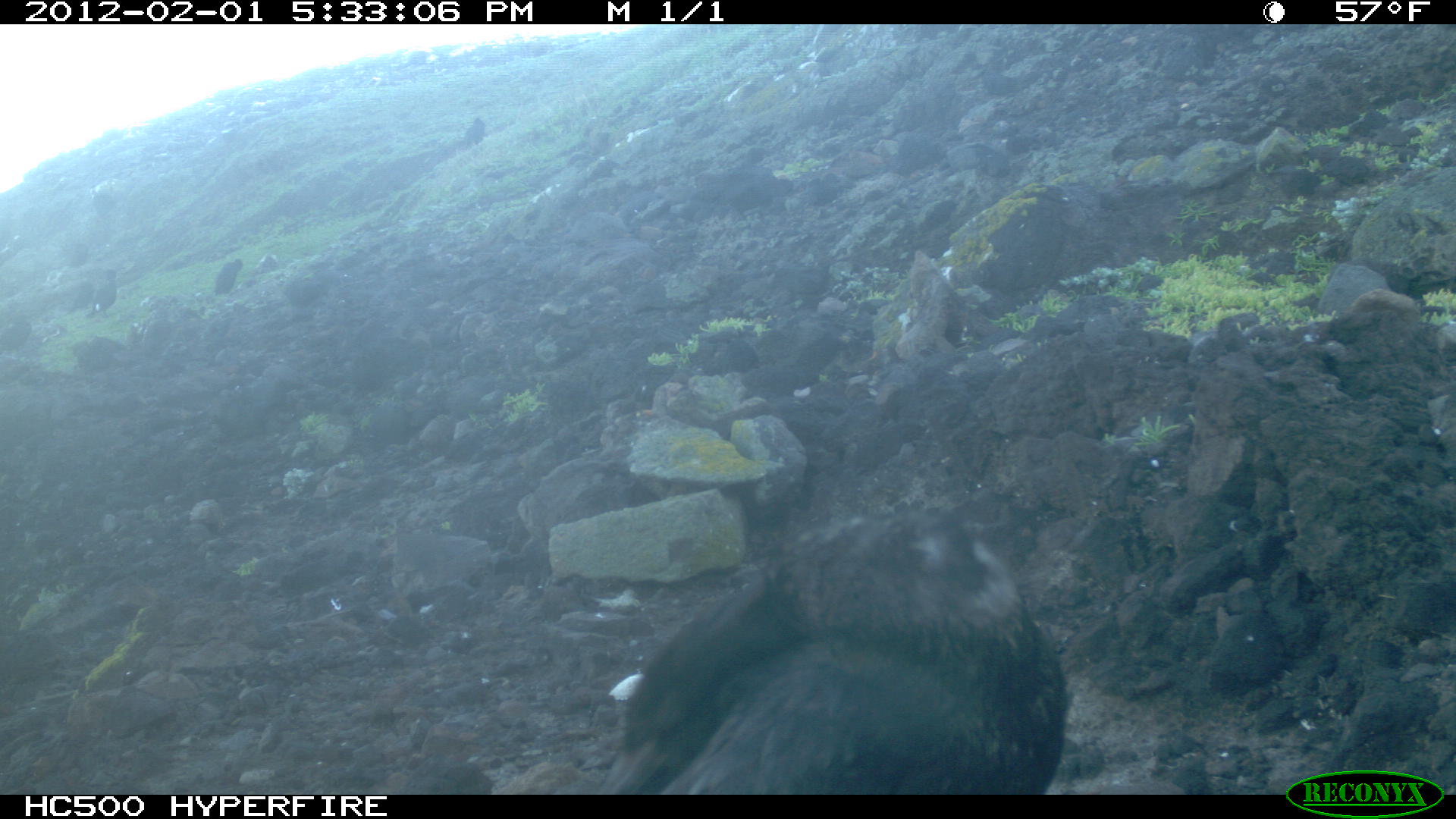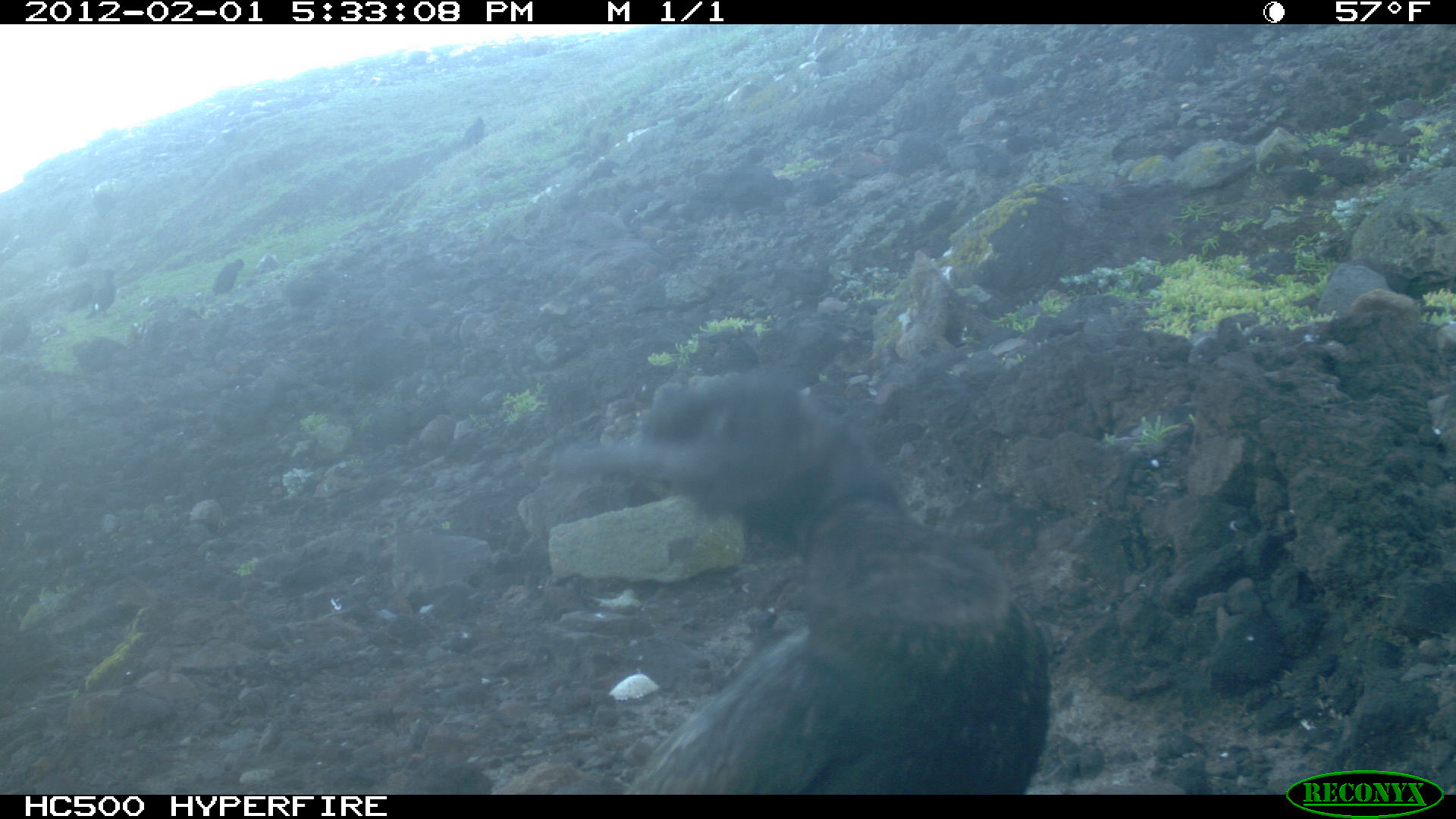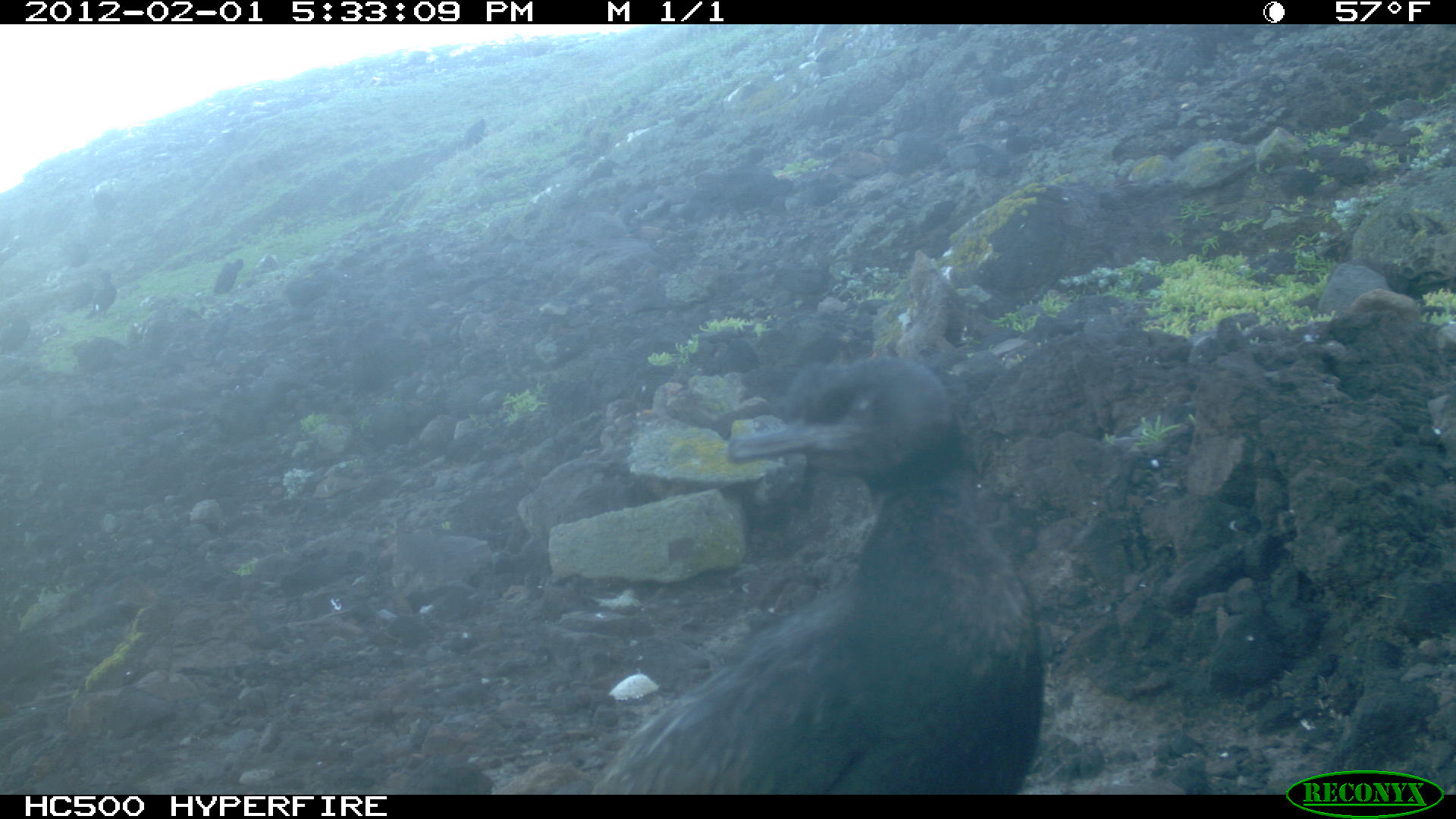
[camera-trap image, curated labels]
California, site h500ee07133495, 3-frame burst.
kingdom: Animalia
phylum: Chordata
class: Aves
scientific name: Aves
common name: bird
Bird (Aves).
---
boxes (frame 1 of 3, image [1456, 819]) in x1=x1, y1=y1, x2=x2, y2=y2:
bird: x1=613, y1=509, x2=1069, y2=790; x1=81, y1=267, x2=118, y2=316; x1=215, y1=258, x2=243, y2=294; x1=462, y1=115, x2=485, y2=149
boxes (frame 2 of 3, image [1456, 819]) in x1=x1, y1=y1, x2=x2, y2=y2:
bird: x1=540, y1=375, x2=1050, y2=794; x1=80, y1=268, x2=122, y2=320; x1=212, y1=258, x2=245, y2=298; x1=463, y1=116, x2=485, y2=147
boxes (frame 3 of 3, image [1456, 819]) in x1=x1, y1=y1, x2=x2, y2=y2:
bird: x1=606, y1=353, x2=1043, y2=783; x1=83, y1=269, x2=117, y2=321; x1=212, y1=259, x2=244, y2=293; x1=463, y1=116, x2=488, y2=146